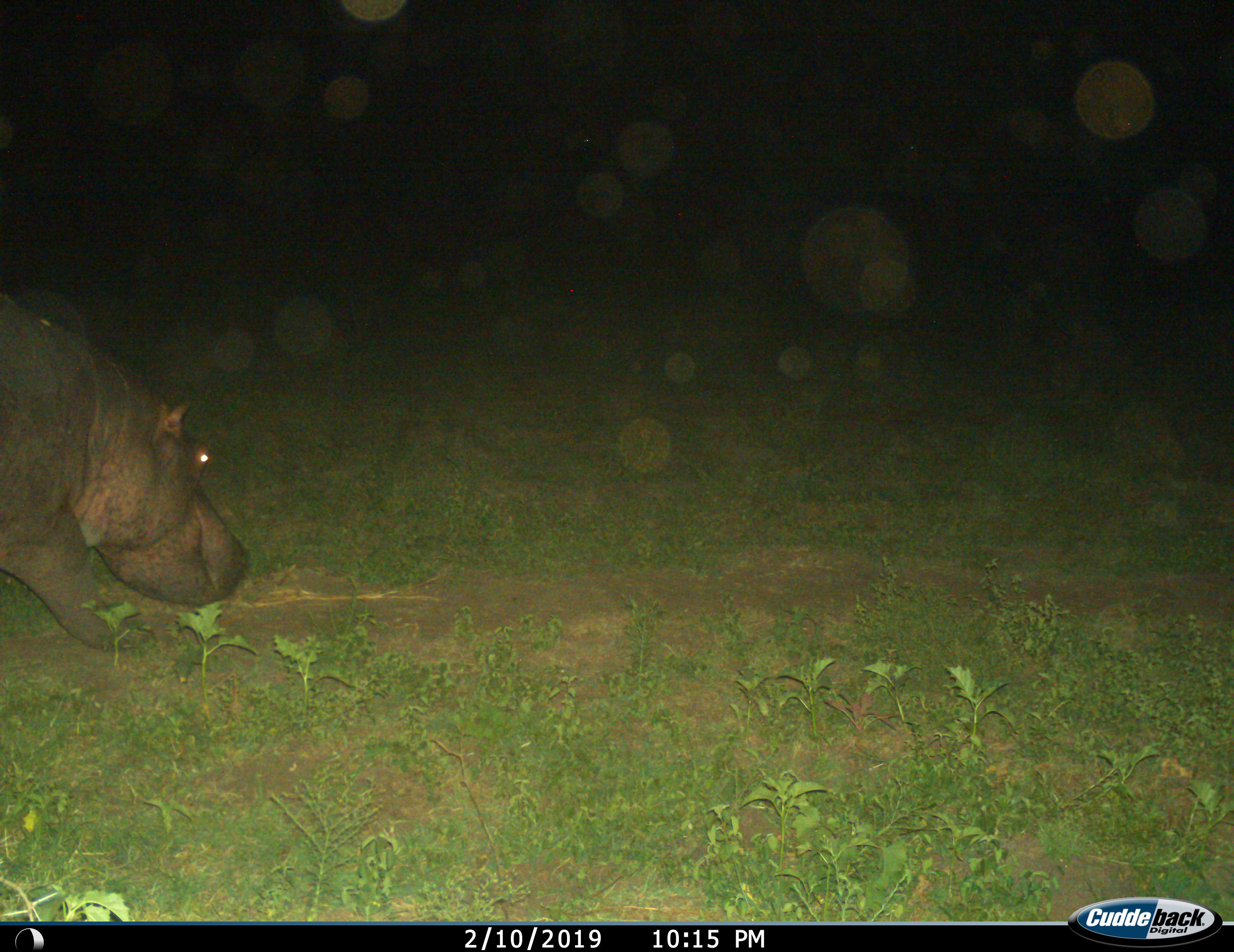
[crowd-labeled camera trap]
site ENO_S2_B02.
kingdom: Animalia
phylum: Chordata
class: Mammalia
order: Artiodactyla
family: Hippopotamidae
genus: Hippopotamus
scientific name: Hippopotamus amphibius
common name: hippopotamus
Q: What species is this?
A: Hippopotamus (Hippopotamus amphibius).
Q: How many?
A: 1.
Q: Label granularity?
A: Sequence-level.